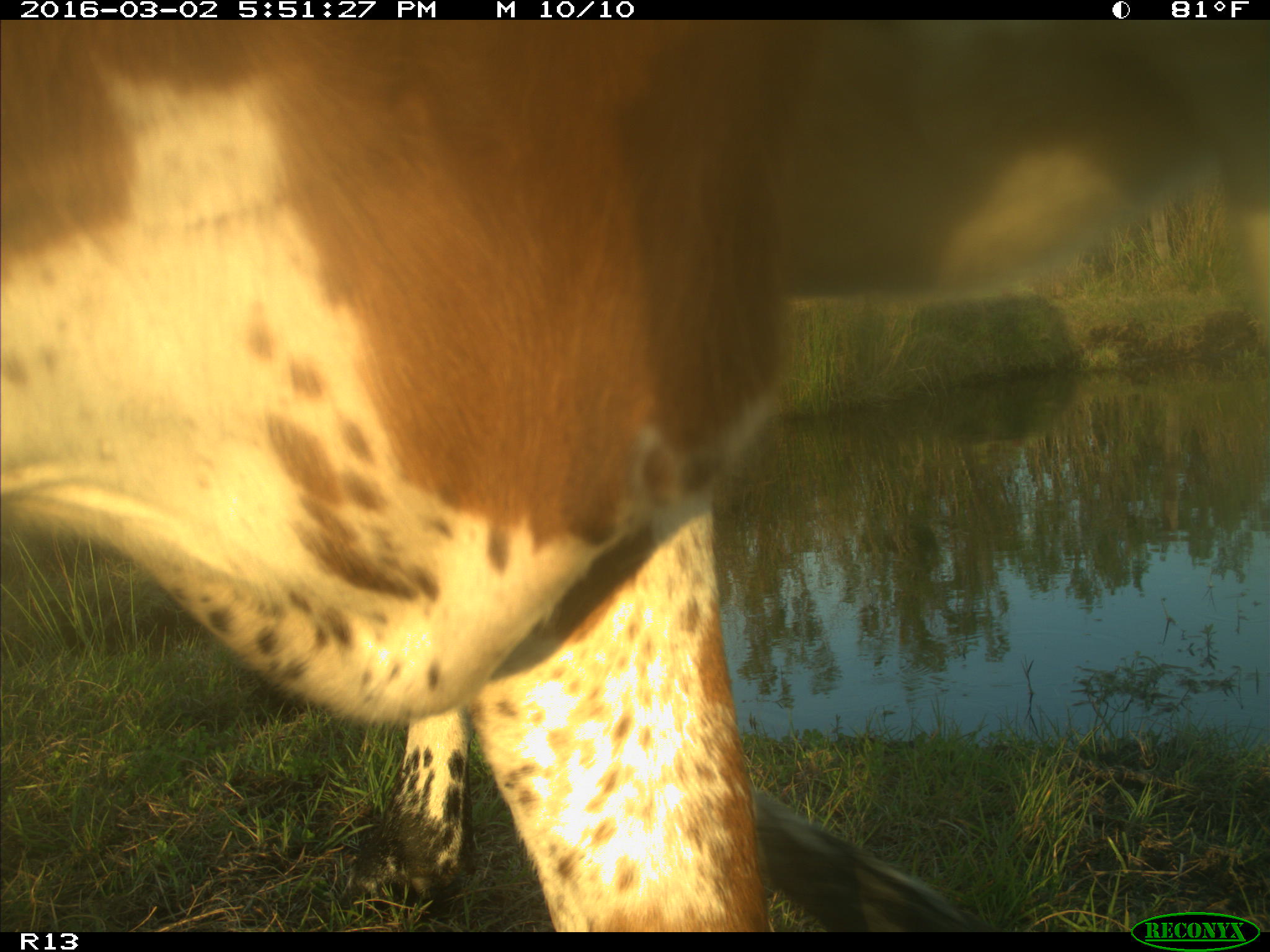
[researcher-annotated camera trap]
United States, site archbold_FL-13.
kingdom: Animalia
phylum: Chordata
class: Mammalia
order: Artiodactyla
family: Bovidae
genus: Bos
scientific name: Bos taurus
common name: domestic cow